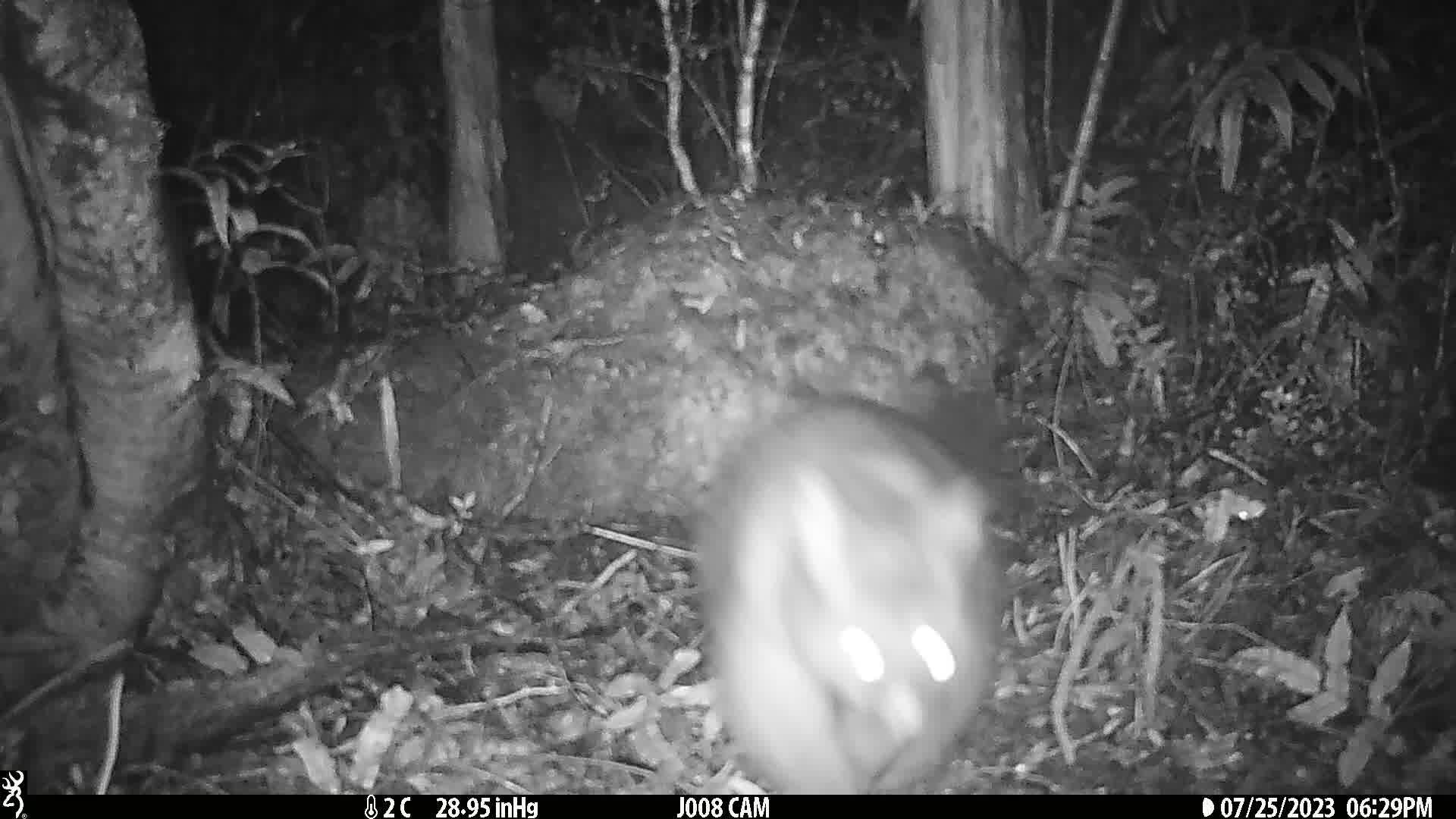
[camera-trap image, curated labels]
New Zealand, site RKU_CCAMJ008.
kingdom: Animalia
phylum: Chordata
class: Mammalia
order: Diprotodontia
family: Phalangeridae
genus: Trichosurus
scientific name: Trichosurus vulpecula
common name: common brushtail possum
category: possum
Possum (common brushtail possum) (Trichosurus vulpecula).